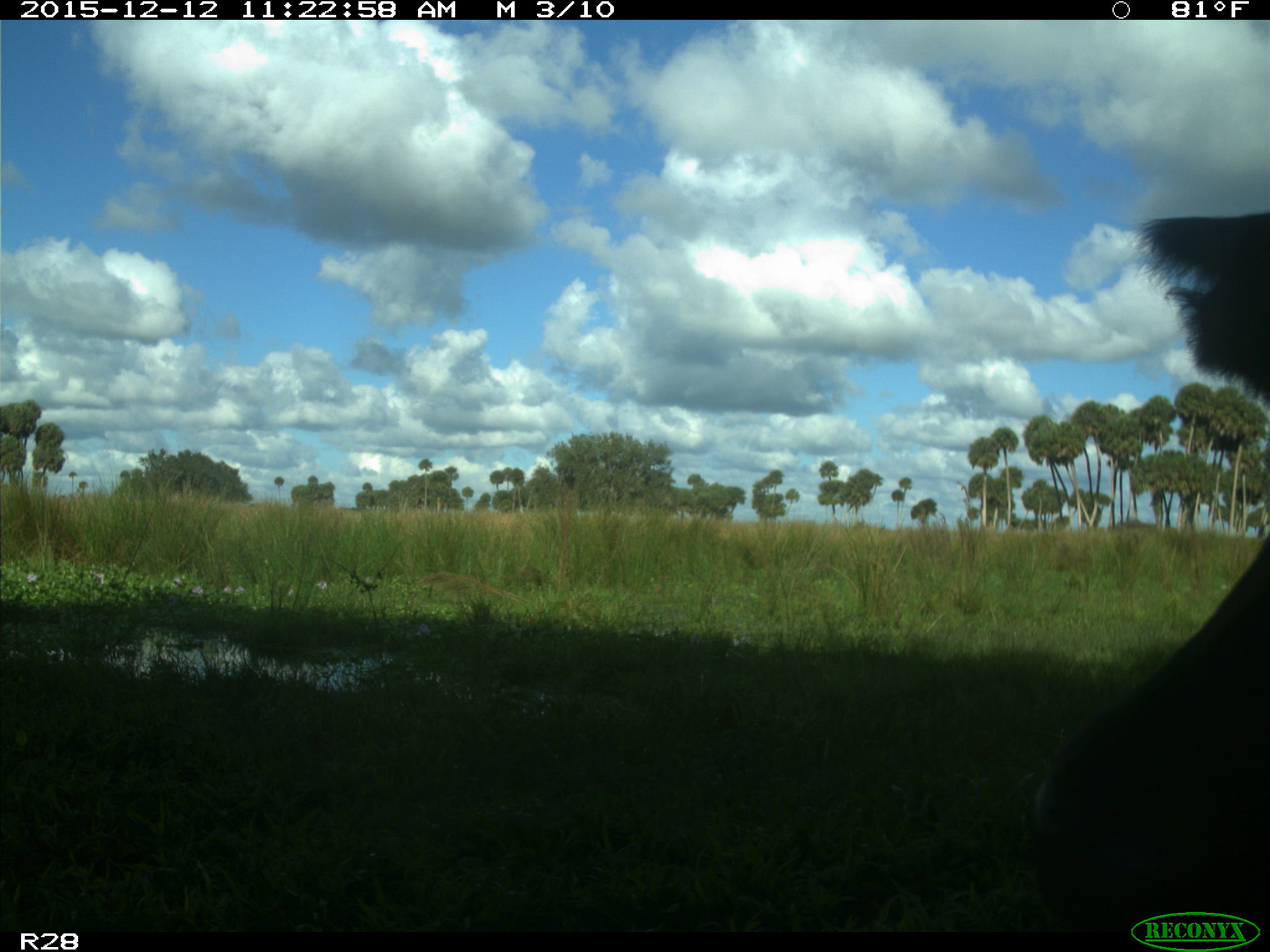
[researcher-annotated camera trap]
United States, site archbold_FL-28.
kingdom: Animalia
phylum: Chordata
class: Mammalia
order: Artiodactyla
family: Bovidae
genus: Bos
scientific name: Bos taurus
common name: domestic cow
Bos taurus (domestic cow).